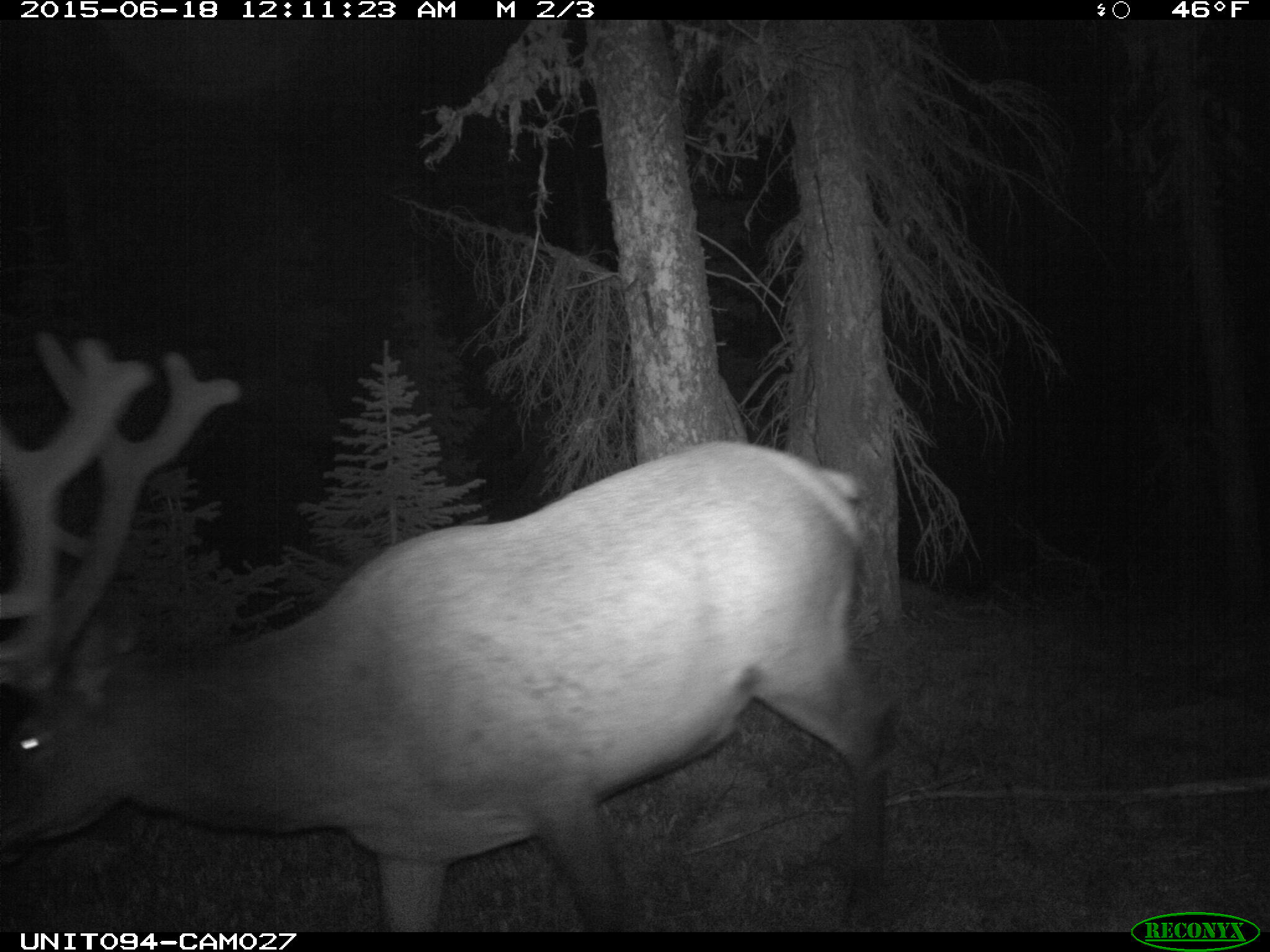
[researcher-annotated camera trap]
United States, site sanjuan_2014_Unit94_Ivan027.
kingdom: Animalia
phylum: Chordata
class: Mammalia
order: Artiodactyla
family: Cervidae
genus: Cervus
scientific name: Cervus elaphus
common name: red deer